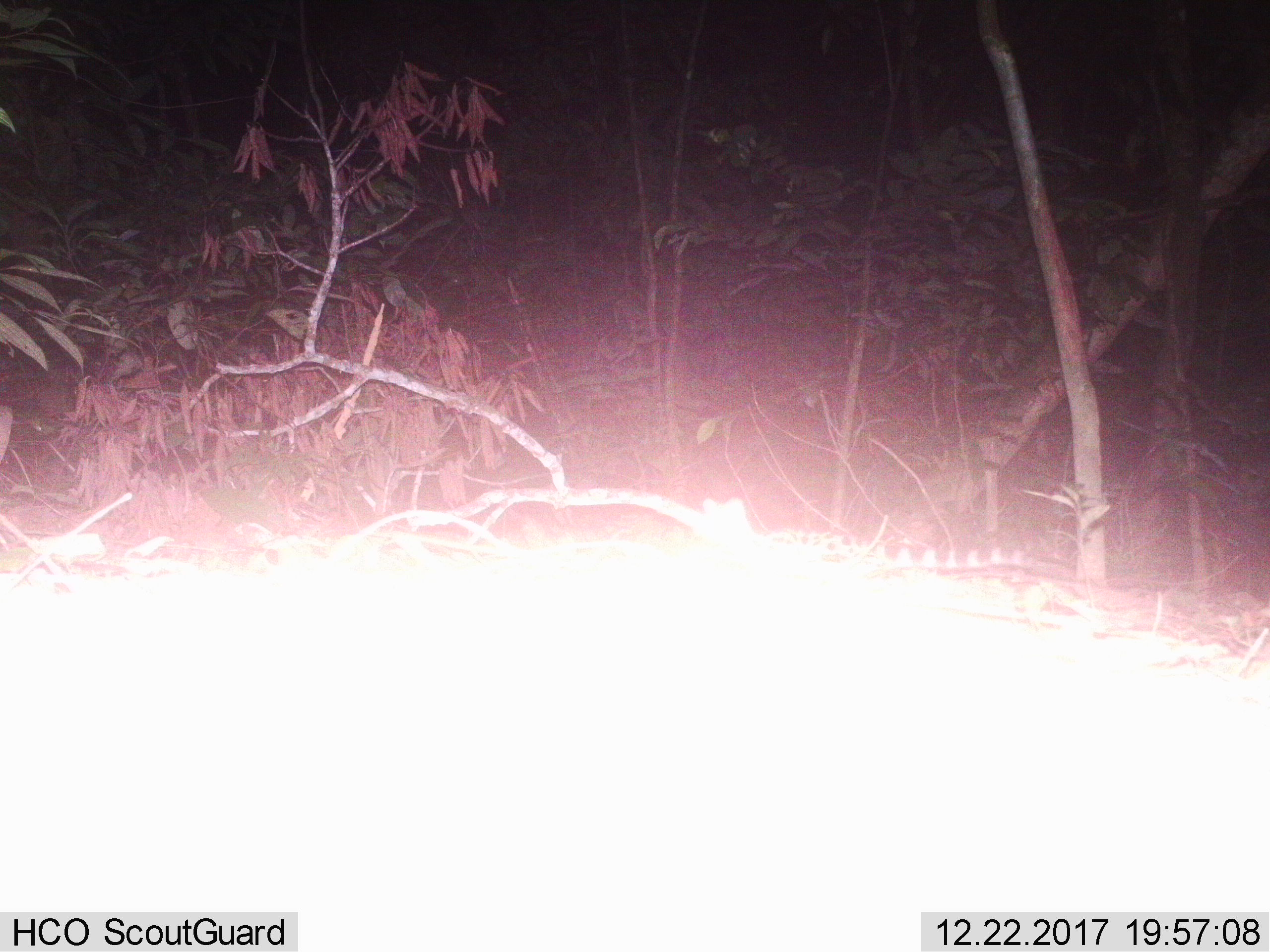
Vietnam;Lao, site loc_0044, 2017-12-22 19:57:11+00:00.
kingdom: Animalia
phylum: Chordata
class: Mammalia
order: Carnivora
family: Prionodontidae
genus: Prionodon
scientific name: Prionodon pardicolor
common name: spotted linsang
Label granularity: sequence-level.